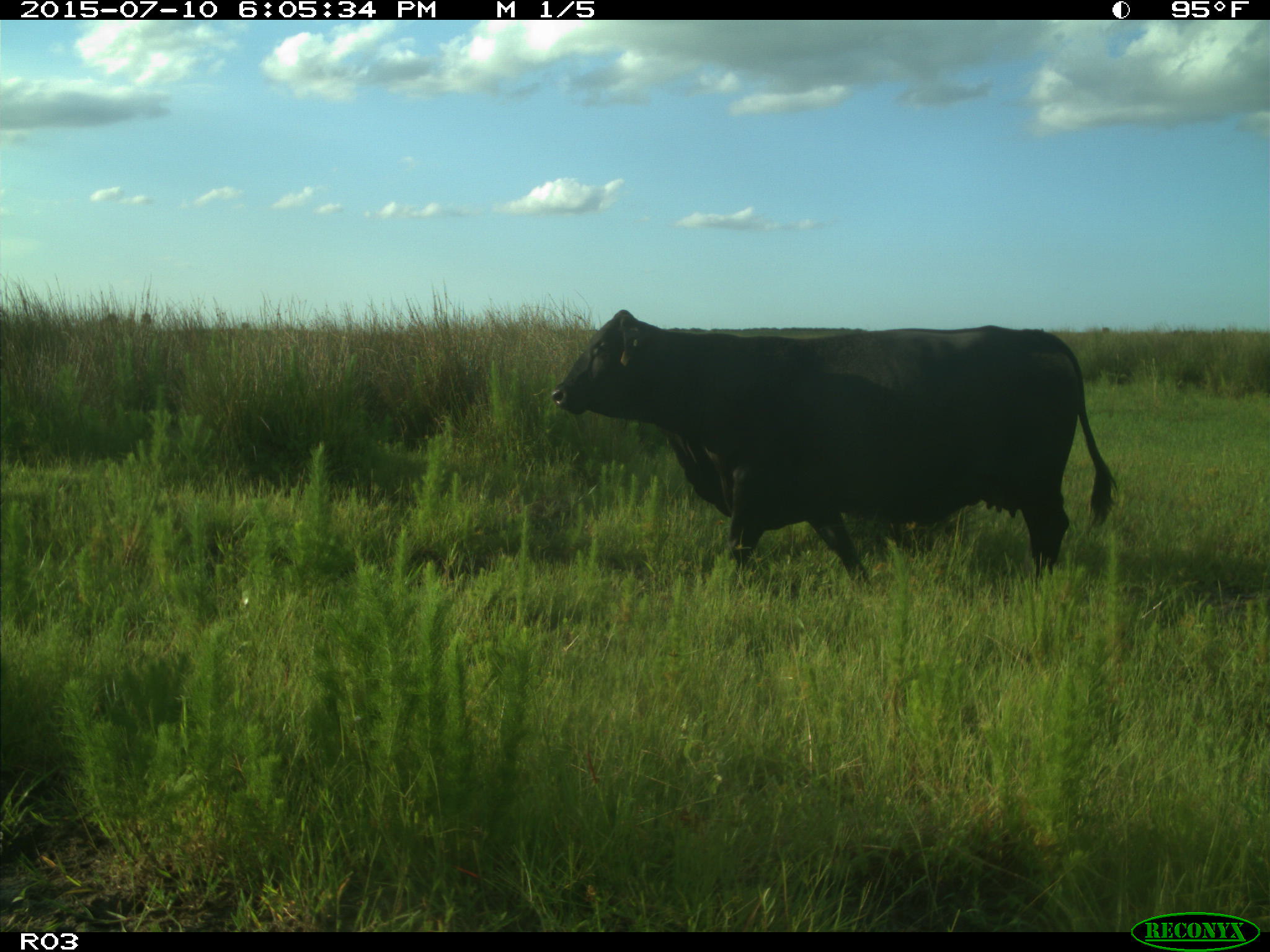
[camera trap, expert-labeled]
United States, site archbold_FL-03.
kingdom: Animalia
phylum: Chordata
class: Mammalia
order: Artiodactyla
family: Bovidae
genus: Bos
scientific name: Bos taurus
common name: domestic cow